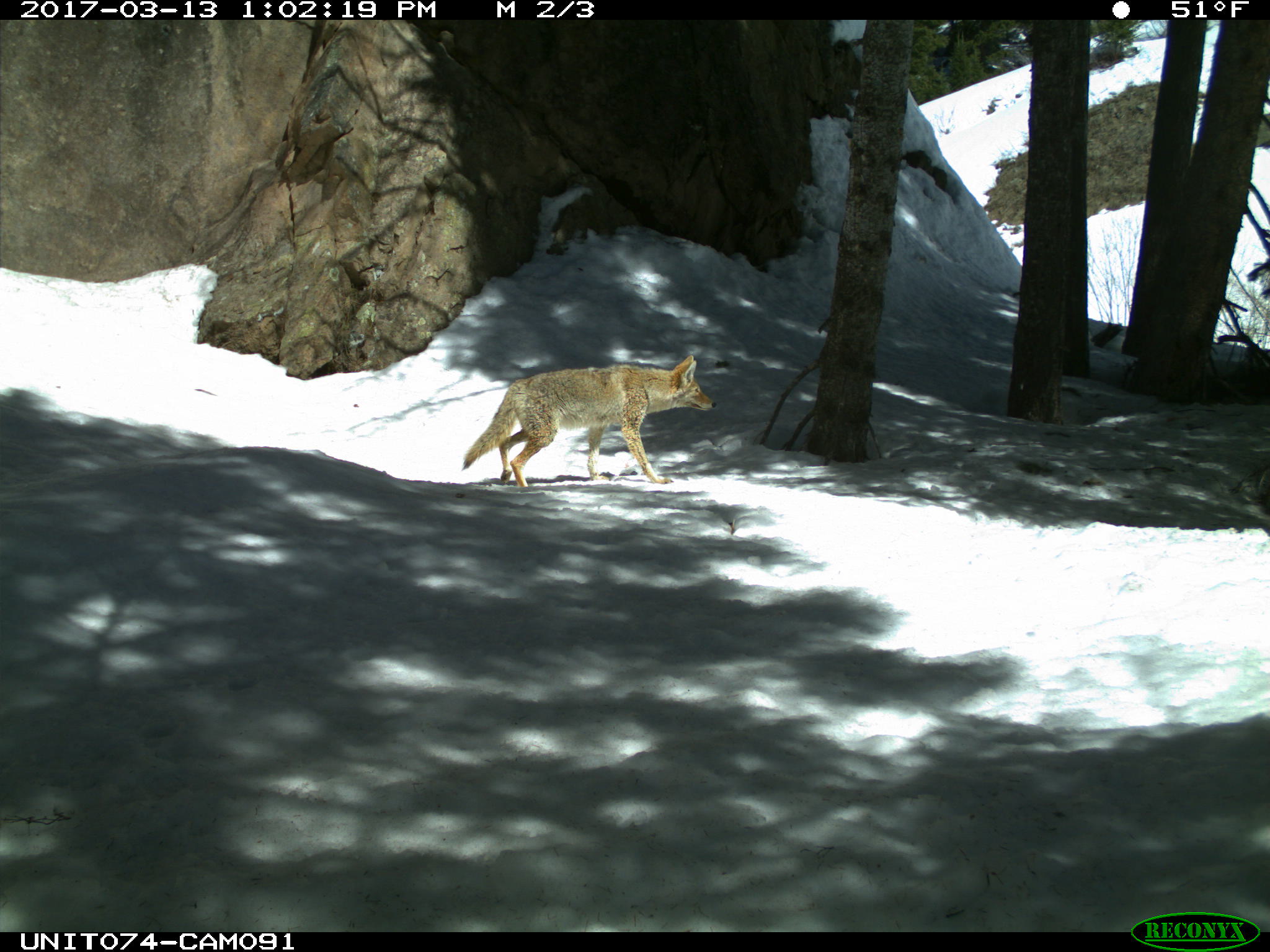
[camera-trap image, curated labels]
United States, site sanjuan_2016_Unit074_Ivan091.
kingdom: Animalia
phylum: Chordata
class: Mammalia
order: Carnivora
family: Canidae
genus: Canis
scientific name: Canis latrans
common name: coyote